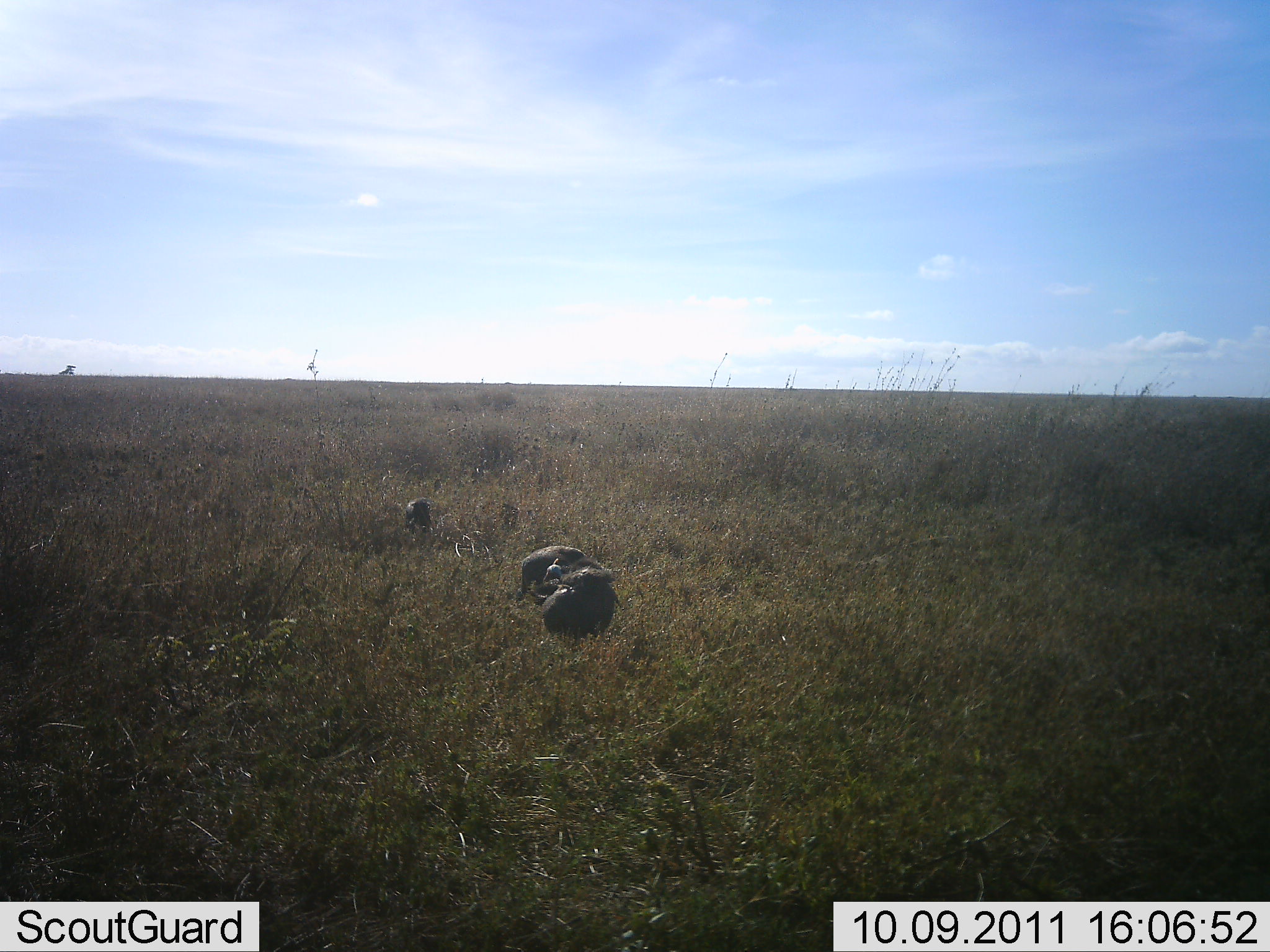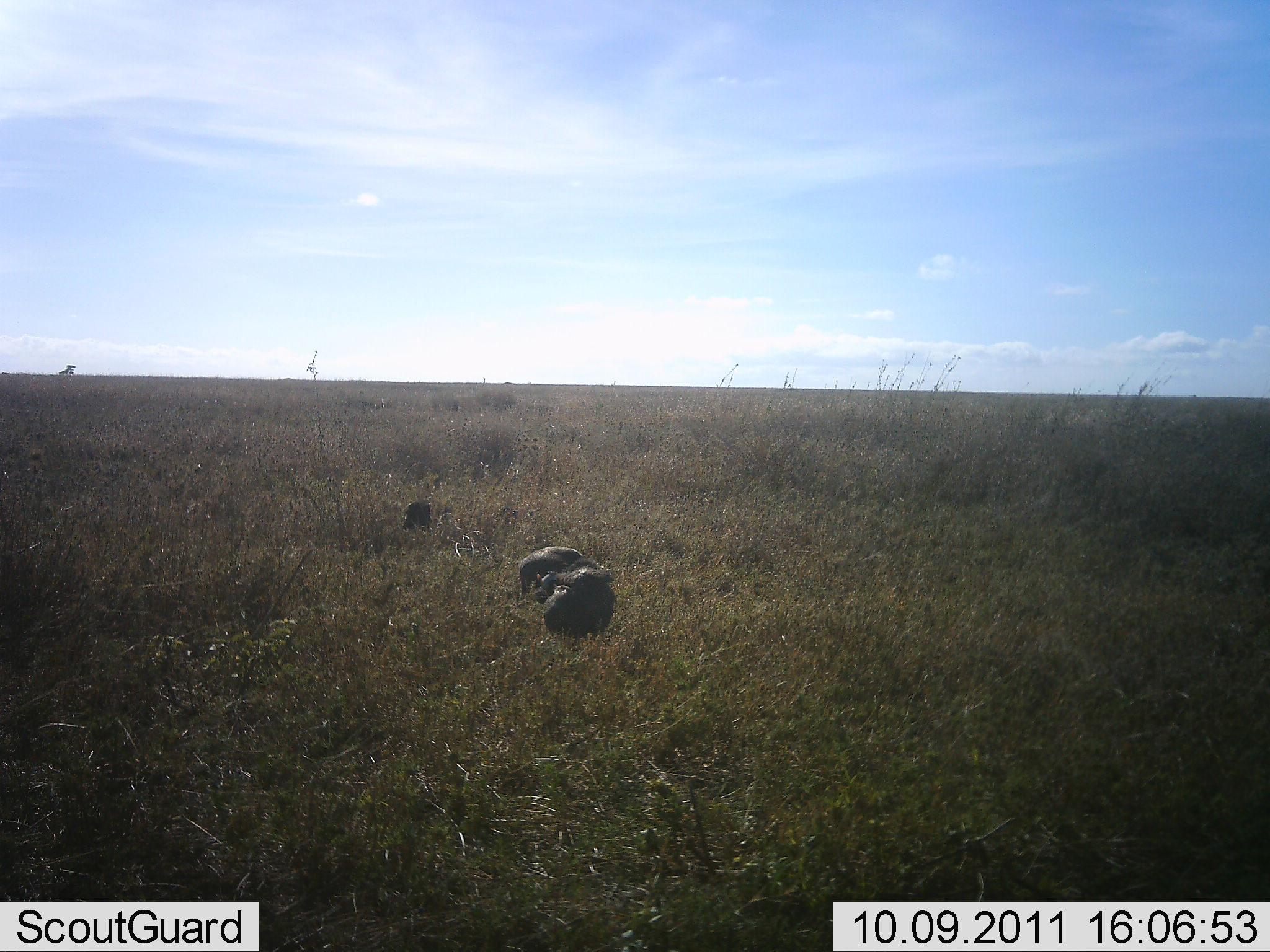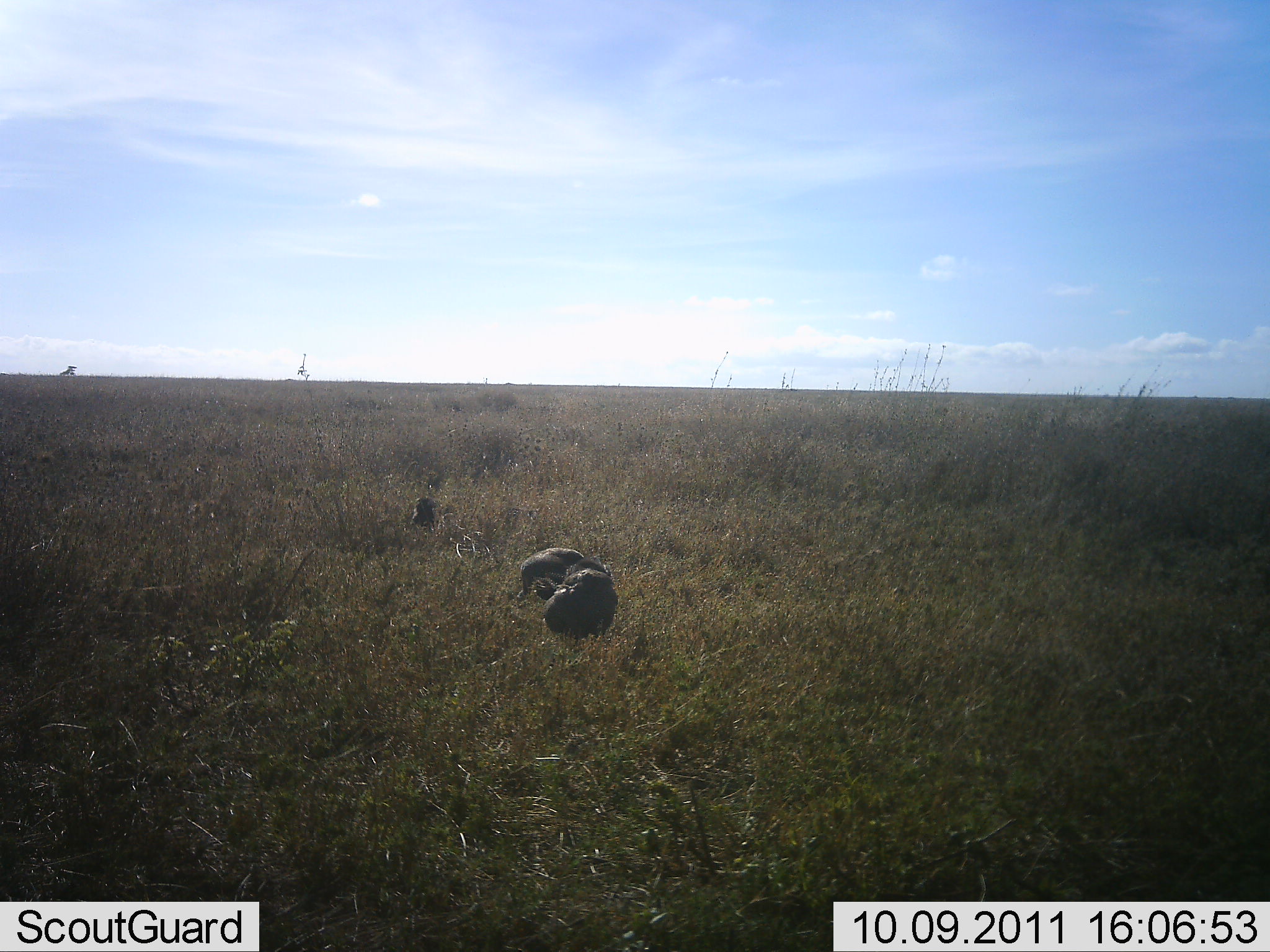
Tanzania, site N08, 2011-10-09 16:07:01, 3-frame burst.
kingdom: Animalia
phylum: Chordata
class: Aves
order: Galliformes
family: Numididae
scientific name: Numididae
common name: guinea fowl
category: guineafowl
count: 3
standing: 44%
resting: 22%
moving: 11%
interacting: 11%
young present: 0%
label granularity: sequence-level